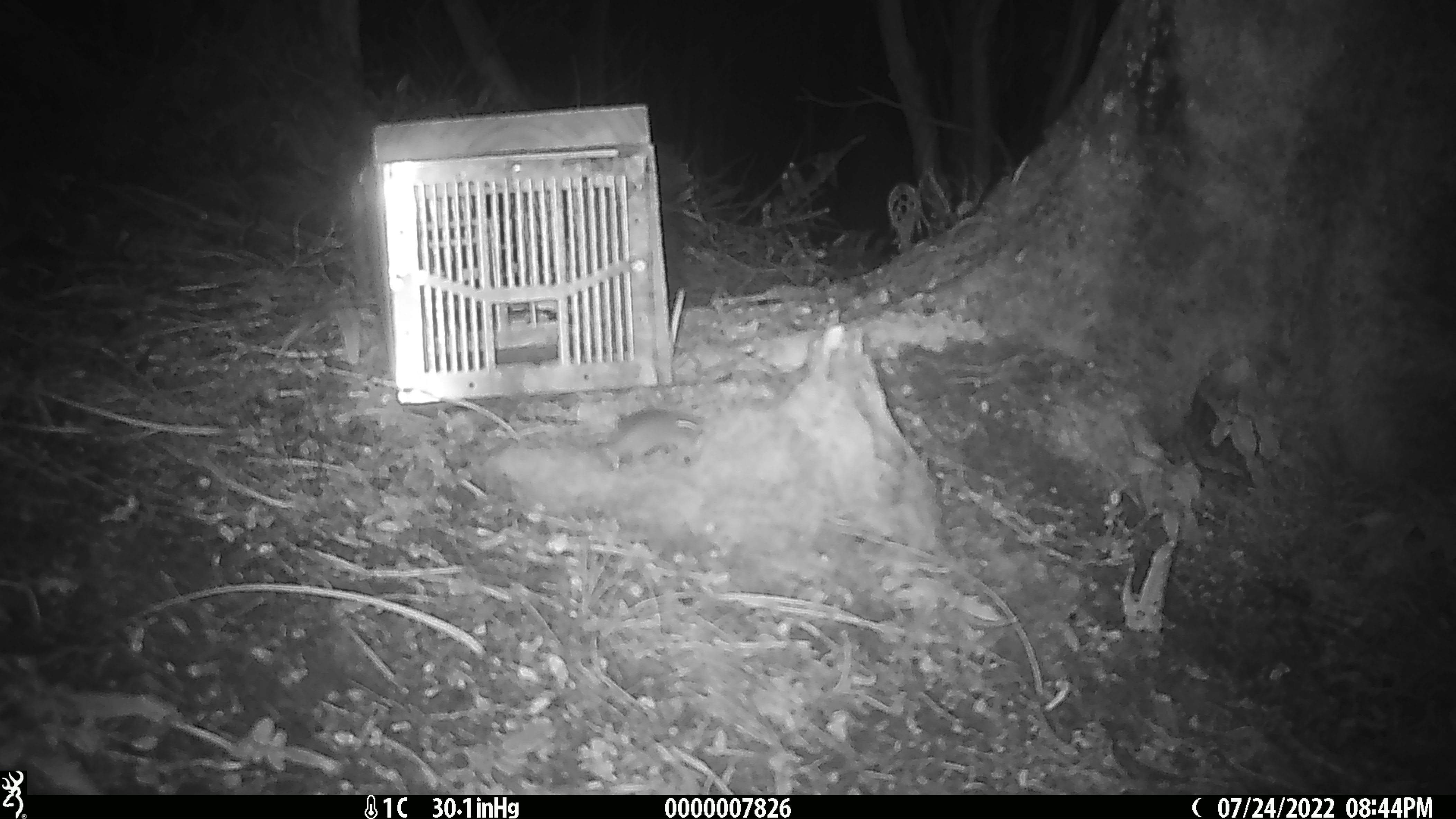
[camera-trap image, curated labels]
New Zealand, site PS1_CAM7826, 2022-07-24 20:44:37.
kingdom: Animalia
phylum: Chordata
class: Mammalia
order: Rodentia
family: Muridae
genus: Mus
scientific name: Mus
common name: mouse